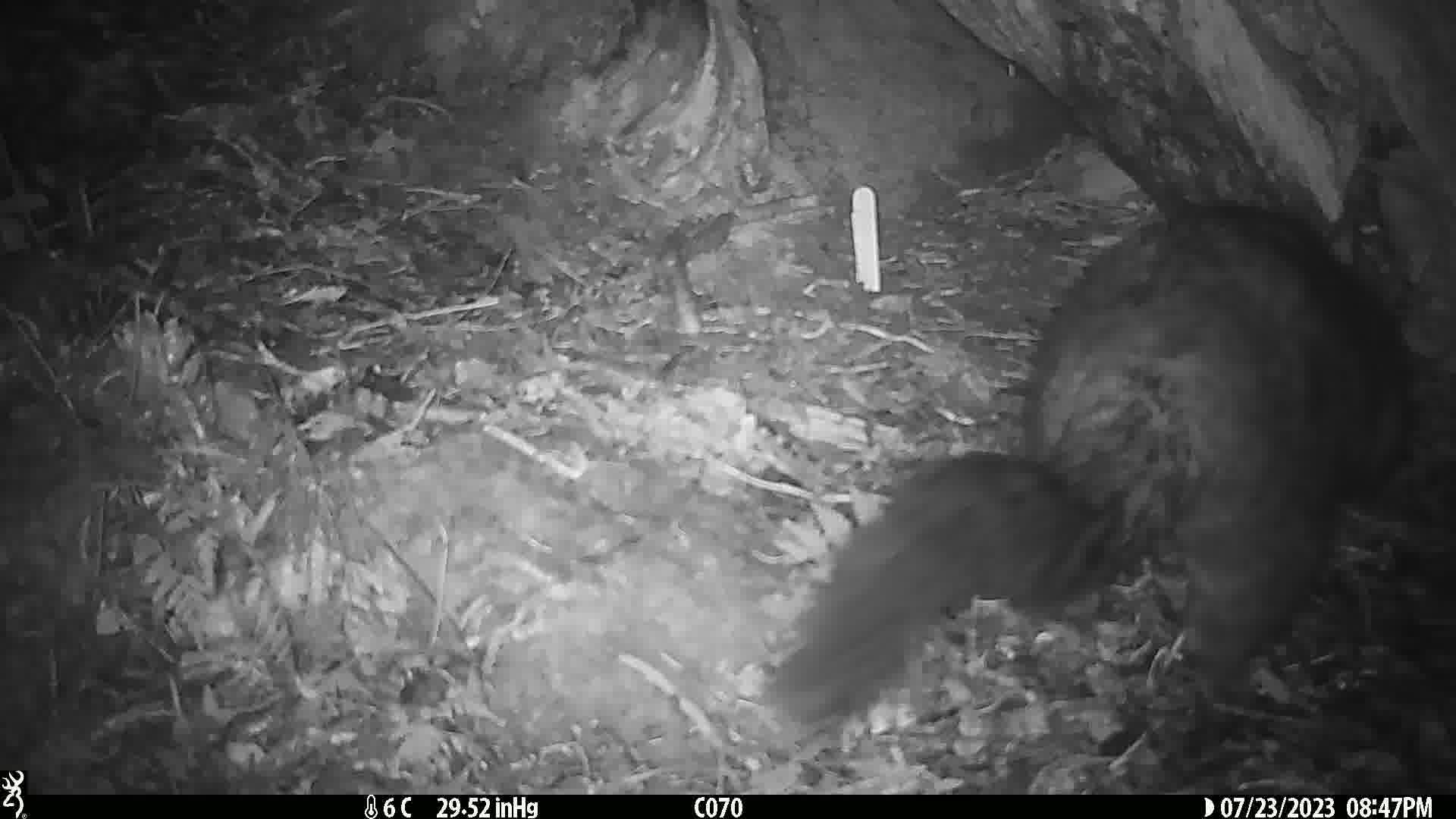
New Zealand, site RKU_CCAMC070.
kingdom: Animalia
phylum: Chordata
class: Mammalia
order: Diprotodontia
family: Phalangeridae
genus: Trichosurus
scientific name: Trichosurus vulpecula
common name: common brushtail possum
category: possum